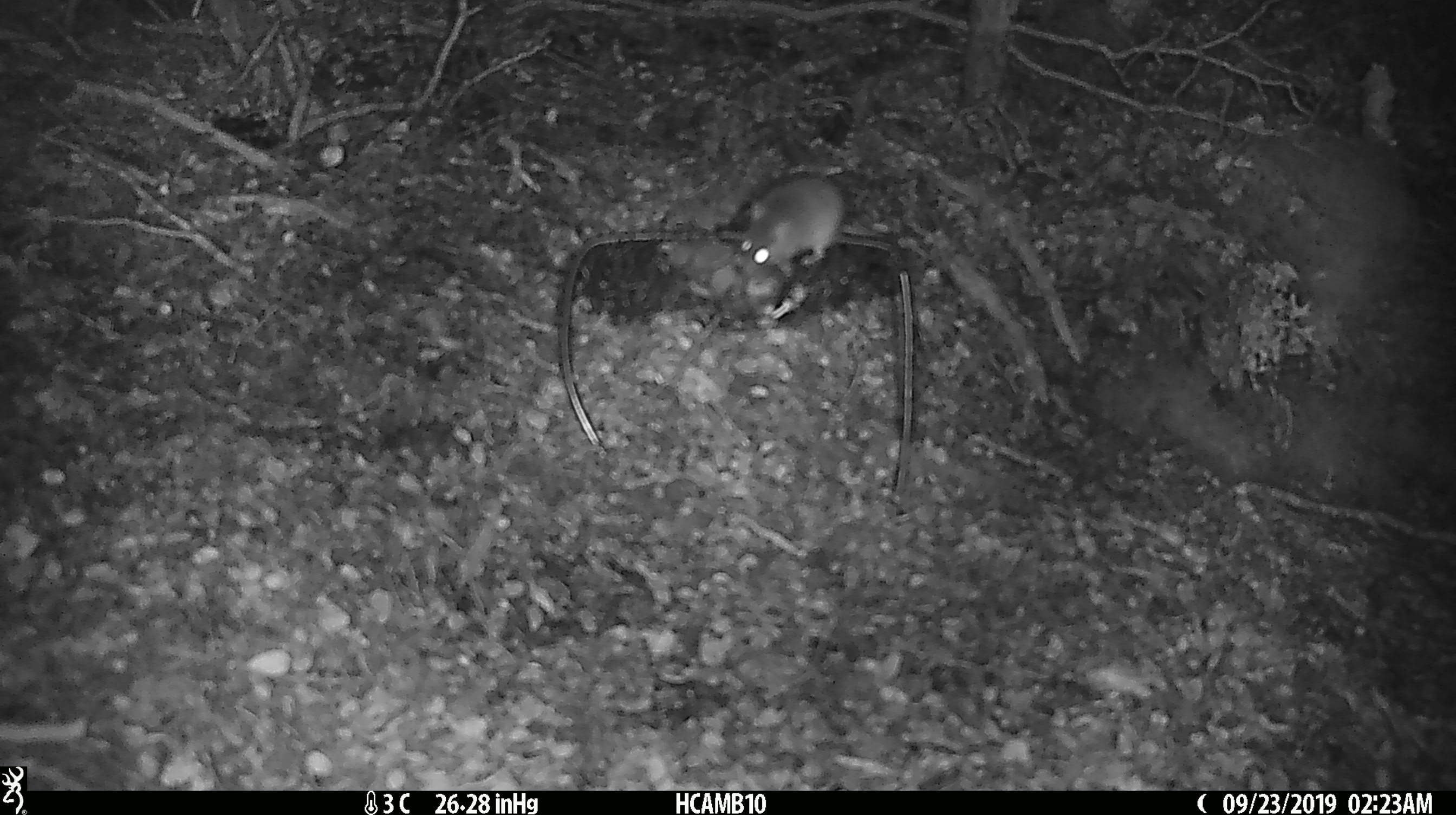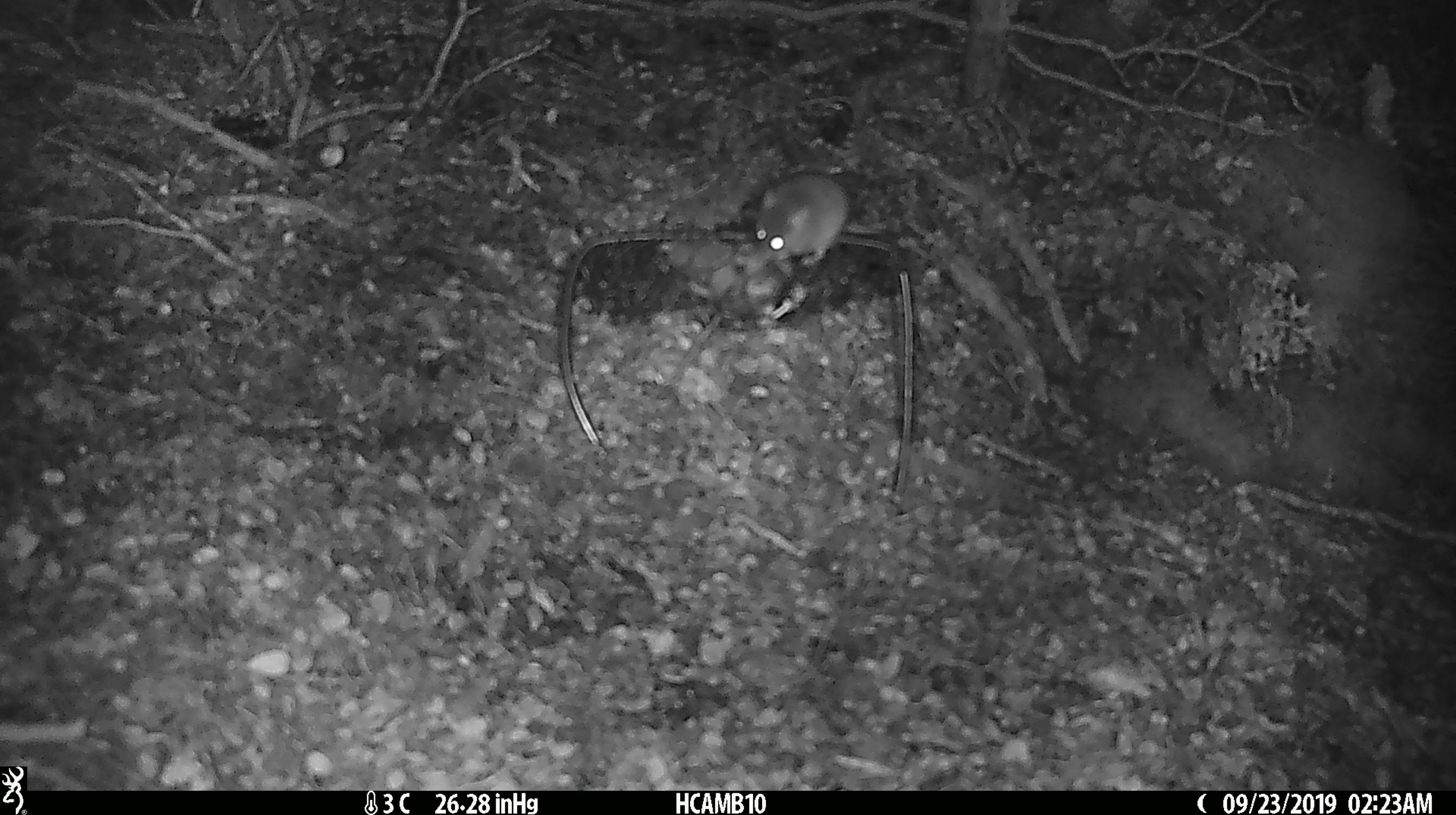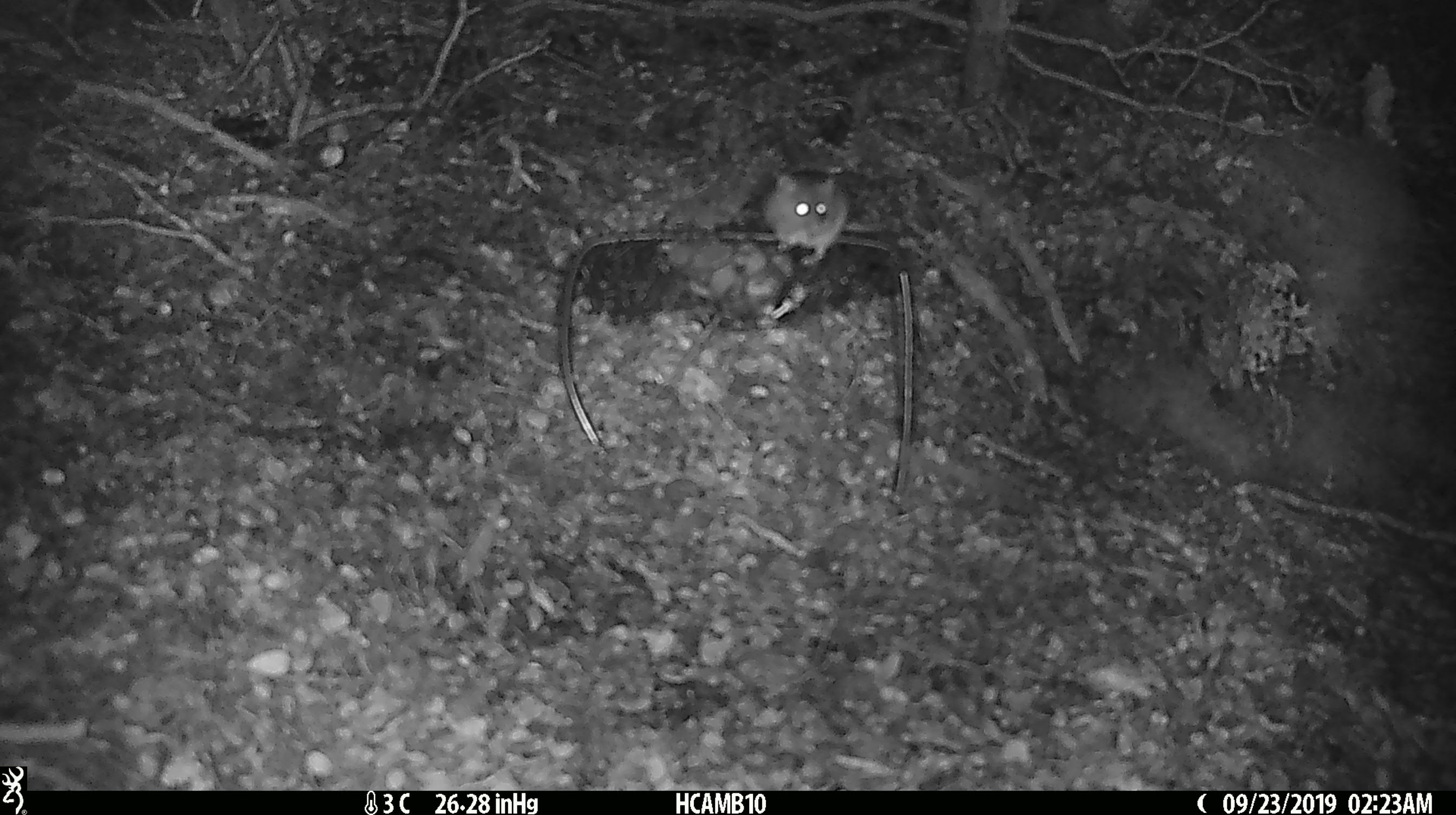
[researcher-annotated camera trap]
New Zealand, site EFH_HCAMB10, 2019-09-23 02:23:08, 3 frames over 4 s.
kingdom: Animalia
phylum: Chordata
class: Mammalia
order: Rodentia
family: Muridae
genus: Mus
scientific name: Mus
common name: mouse